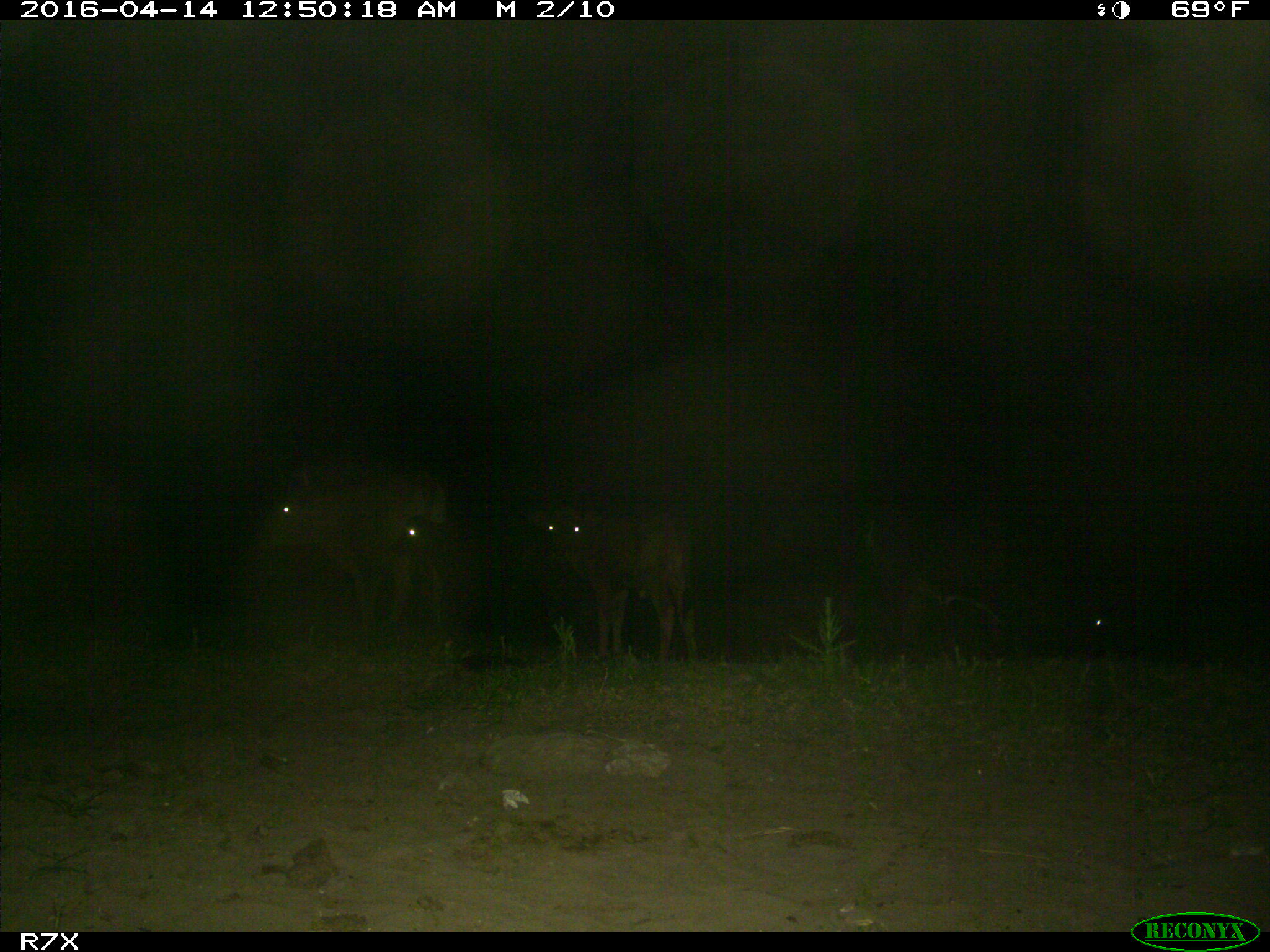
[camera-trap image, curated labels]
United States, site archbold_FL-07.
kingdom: Animalia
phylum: Chordata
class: Mammalia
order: Artiodactyla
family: Bovidae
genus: Bos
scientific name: Bos taurus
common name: domestic cow